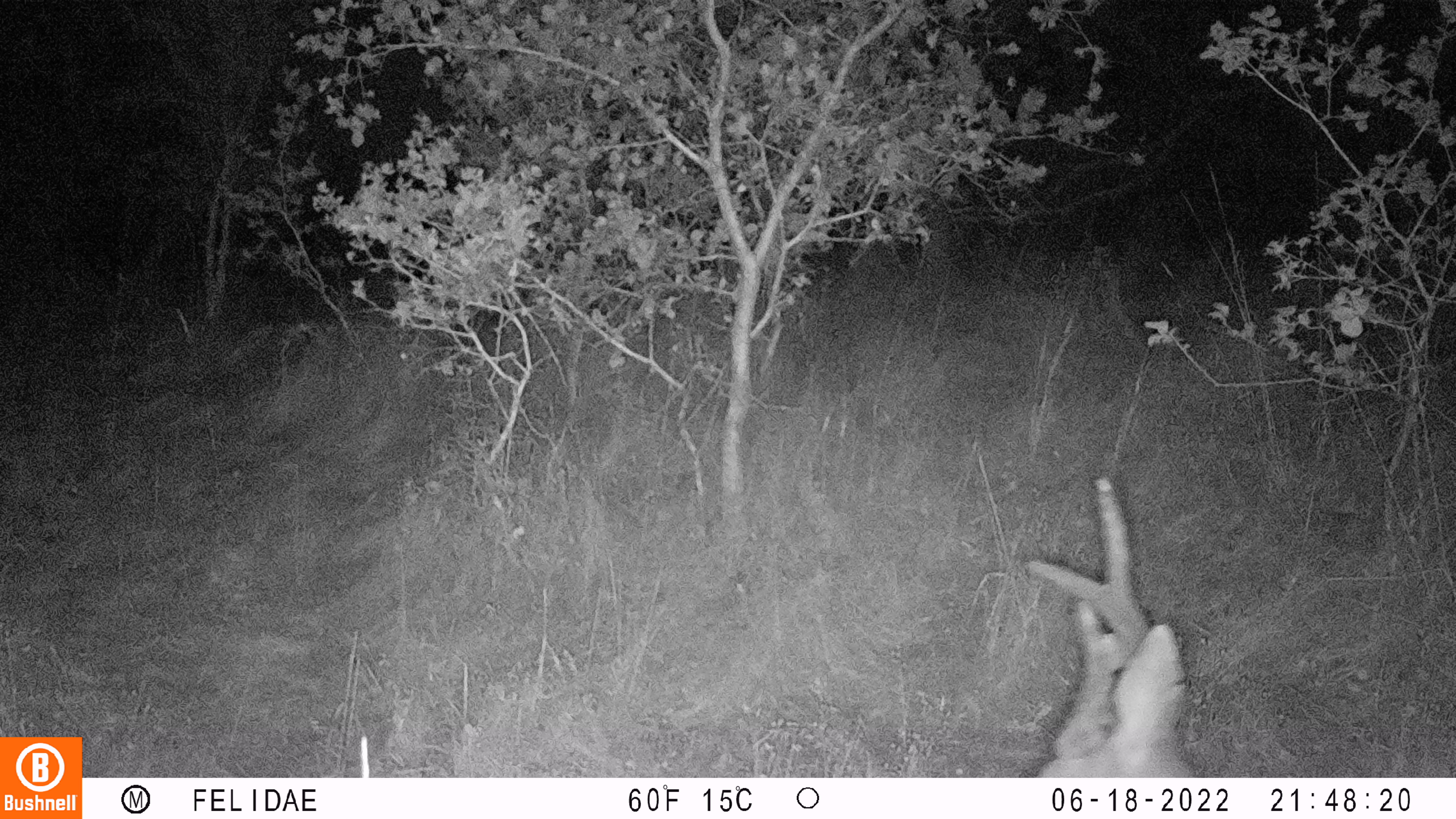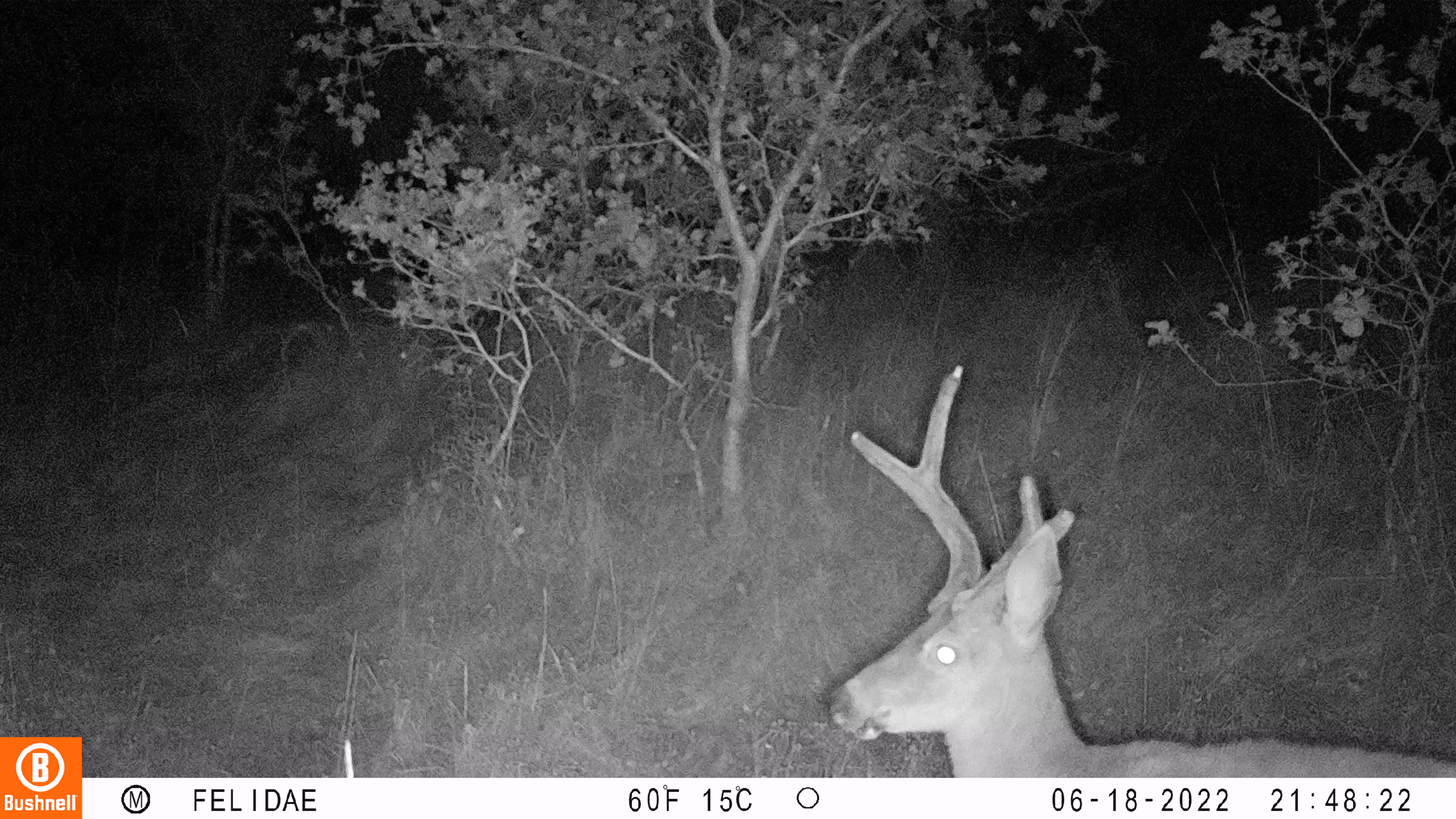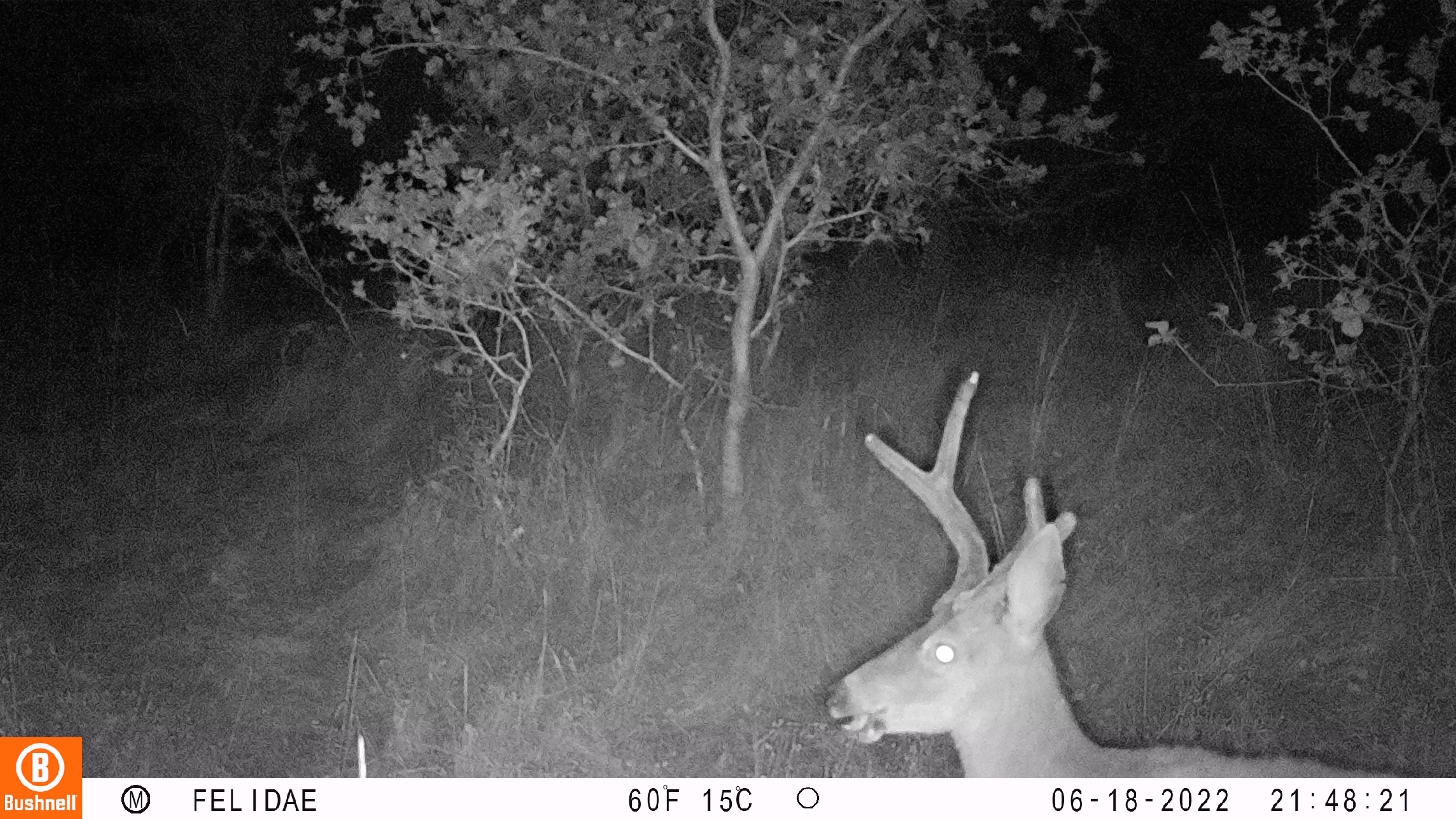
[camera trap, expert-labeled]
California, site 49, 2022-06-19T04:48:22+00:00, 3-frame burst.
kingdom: Animalia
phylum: Chordata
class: Mammalia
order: Artiodactyla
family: Cervidae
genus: Odocoileus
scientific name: Odocoileus hemionus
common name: mule deer